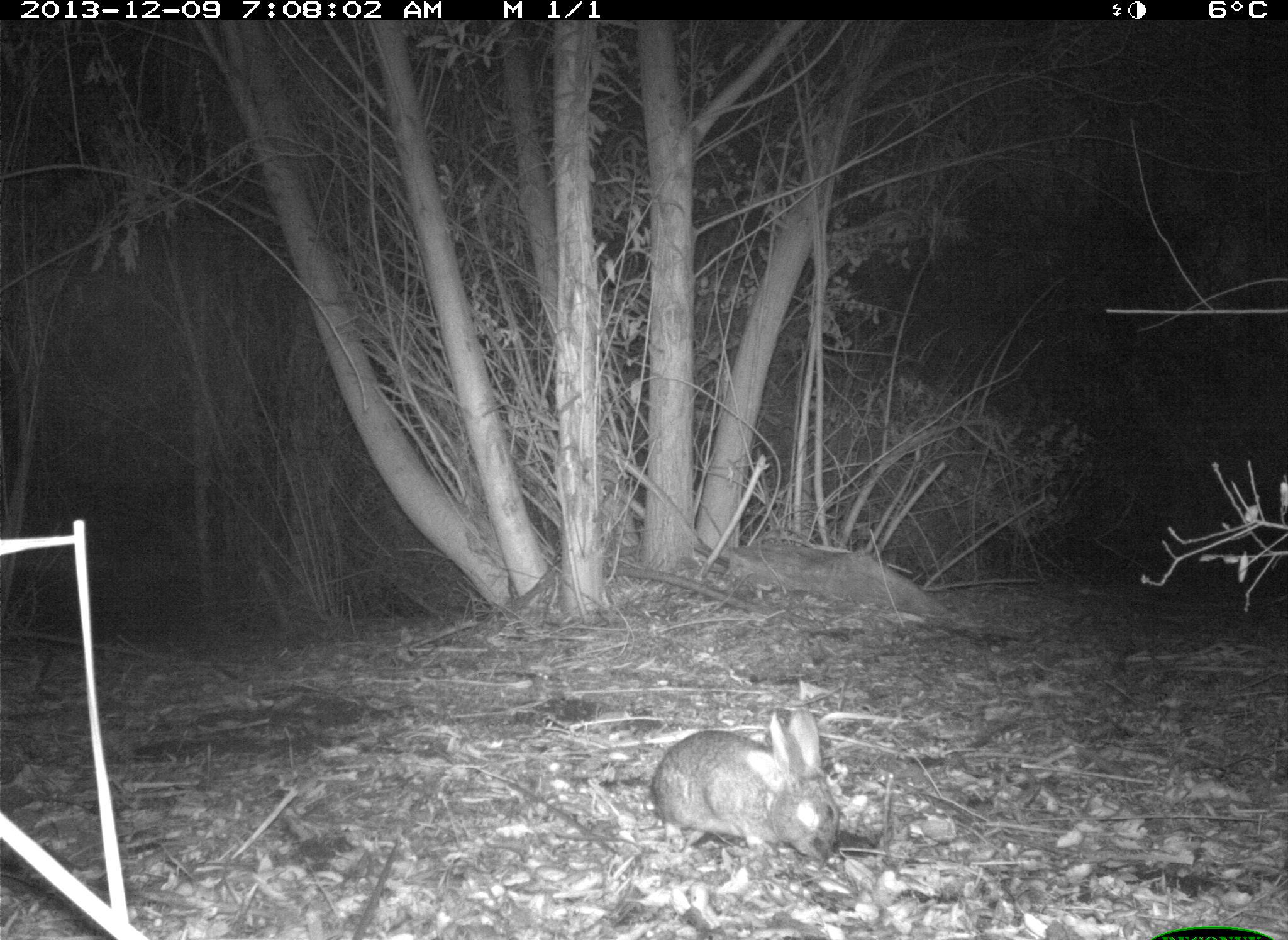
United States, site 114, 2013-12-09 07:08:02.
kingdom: Animalia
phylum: Chordata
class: Mammalia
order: Lagomorpha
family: Leporidae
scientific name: Leporidae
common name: rabbits and hares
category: rabbit